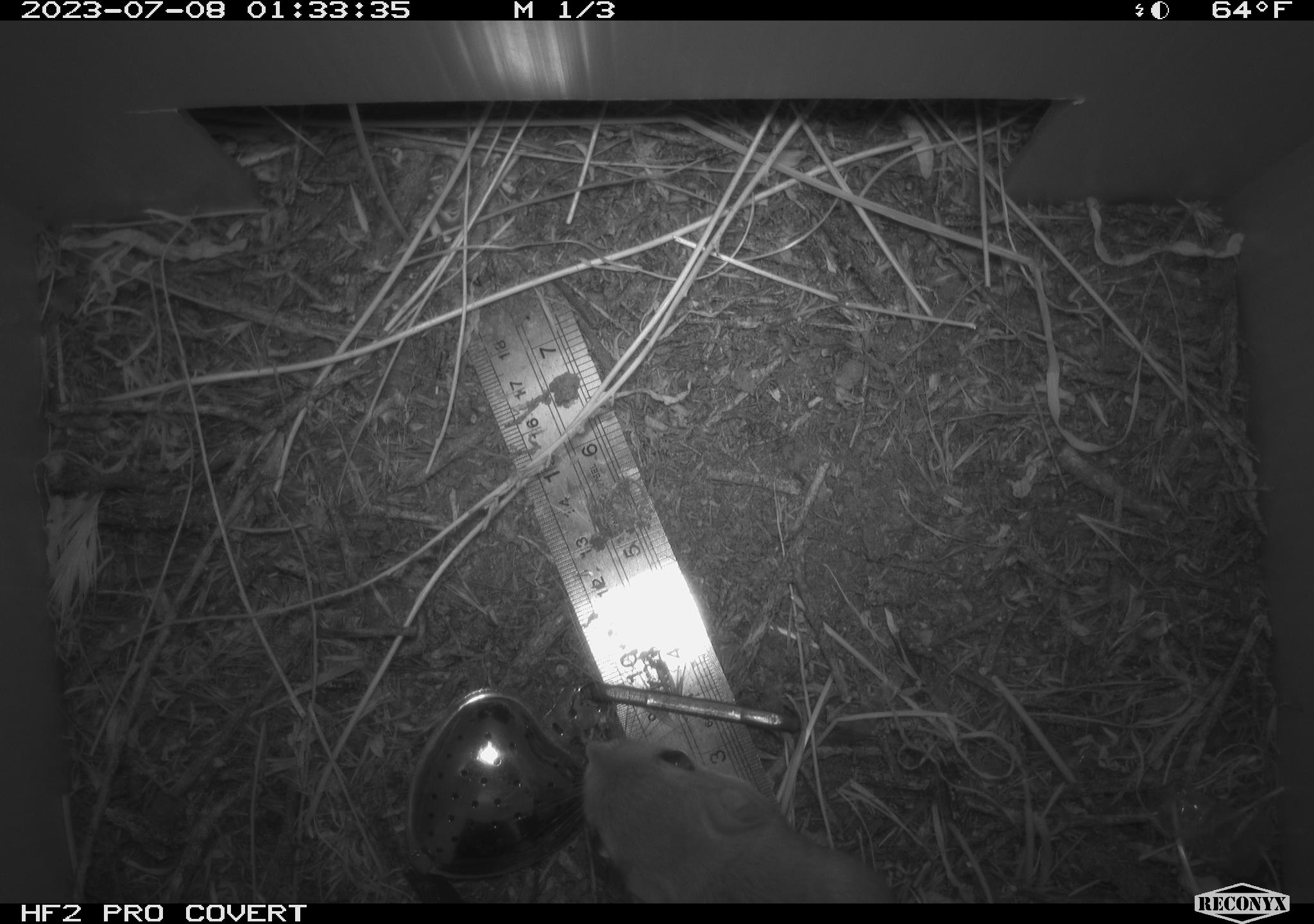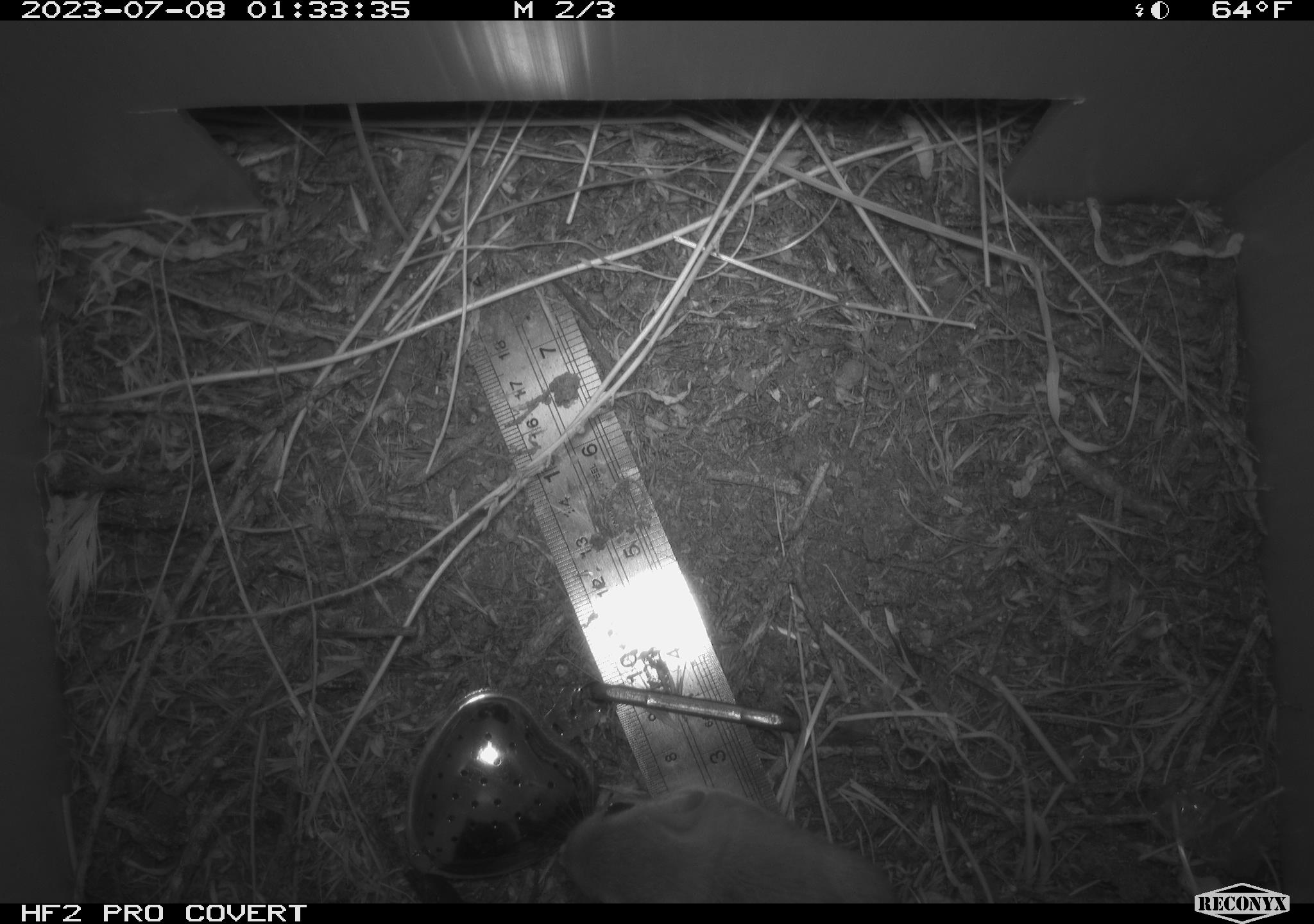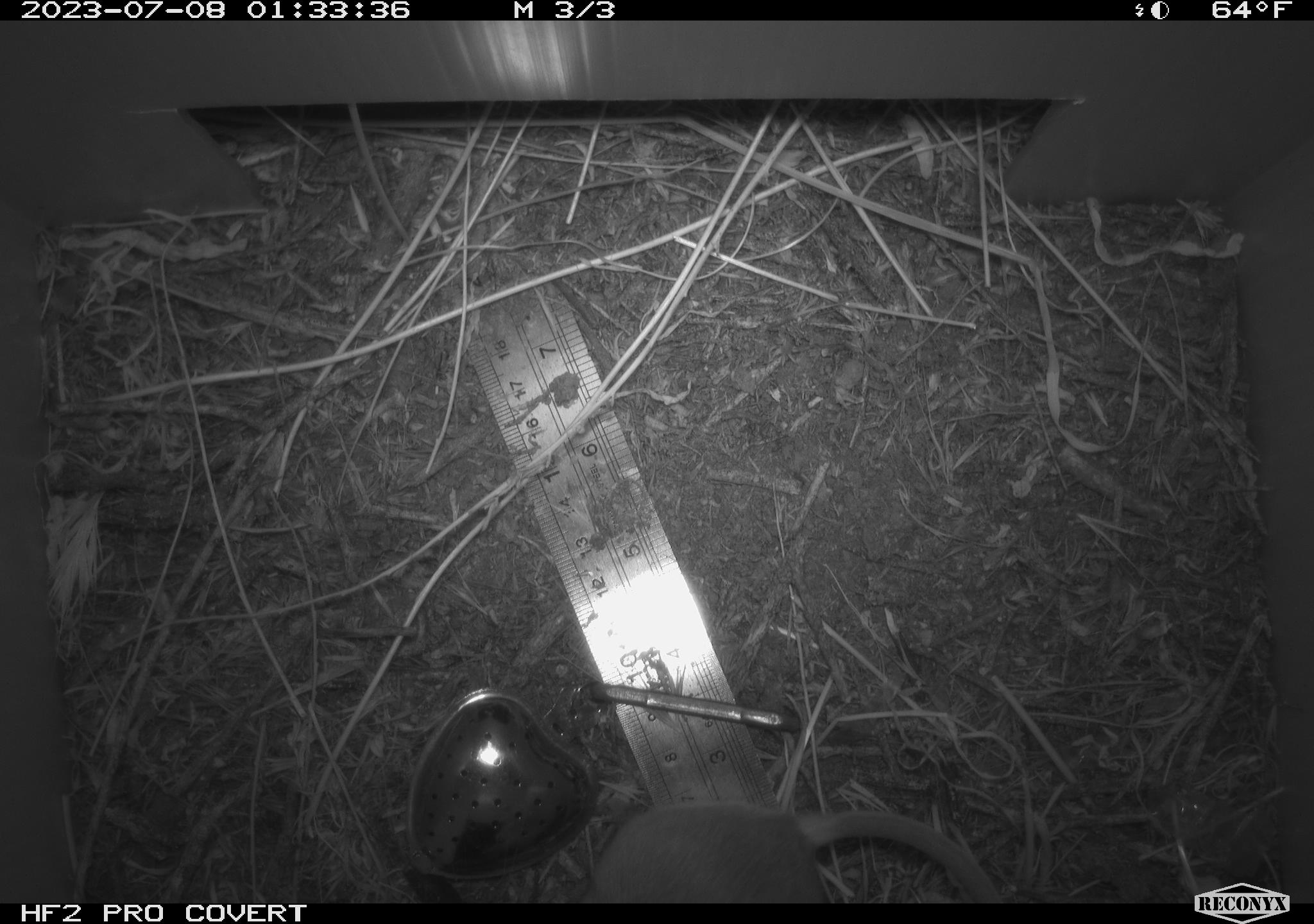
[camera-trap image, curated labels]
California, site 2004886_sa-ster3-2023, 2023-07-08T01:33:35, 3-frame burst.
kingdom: Animalia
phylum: Chordata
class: Mammalia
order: Rodentia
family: Heteromyidae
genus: Dipodomys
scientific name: Dipodomys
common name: kangaroo rats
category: dipodomys species